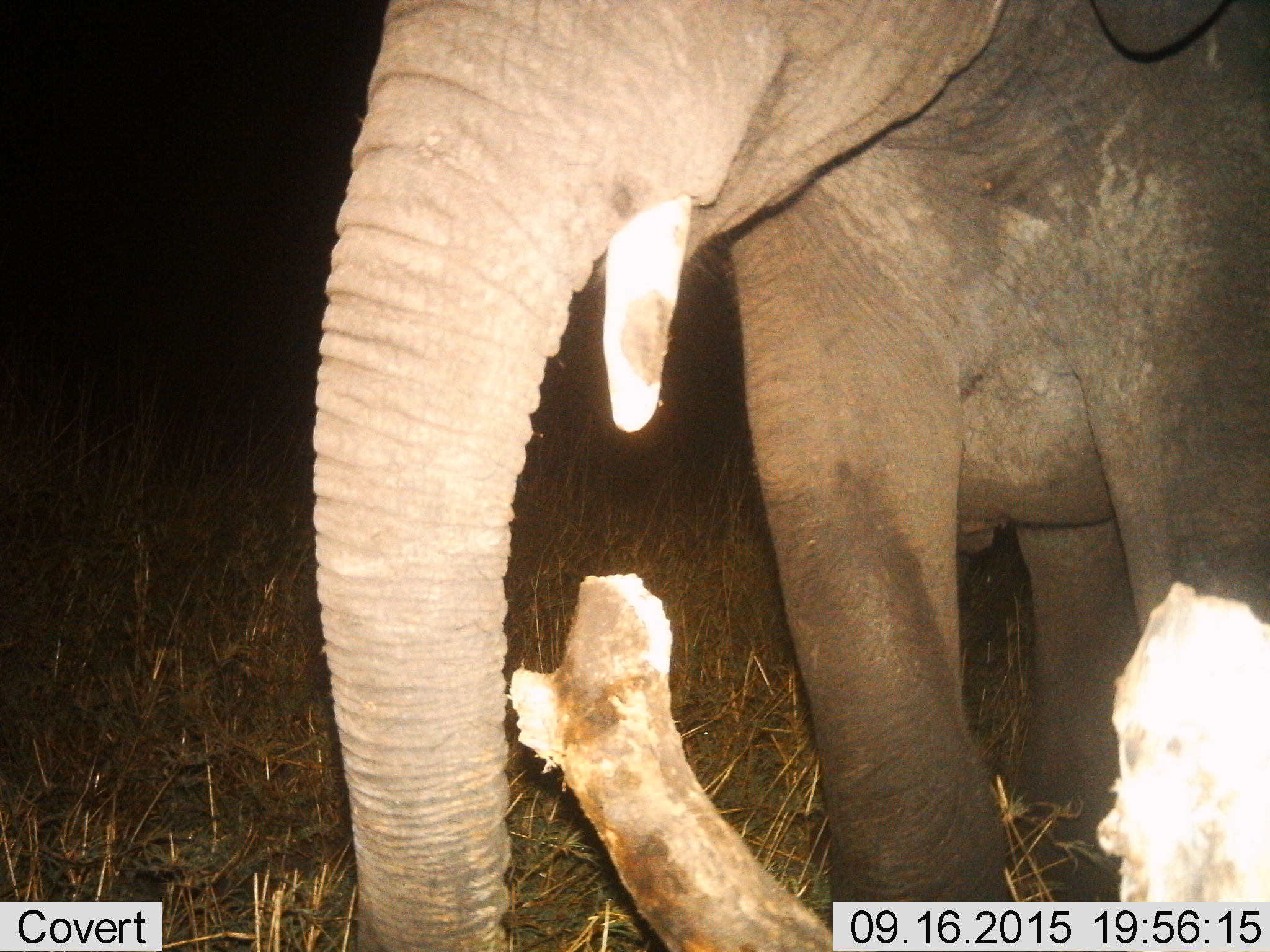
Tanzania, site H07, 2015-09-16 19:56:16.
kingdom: Animalia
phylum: Chordata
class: Mammalia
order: Proboscidea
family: Elephantidae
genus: Loxodonta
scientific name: Loxodonta africana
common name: african bush elephant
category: elephant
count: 1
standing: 90%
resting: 0%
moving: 10%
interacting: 10%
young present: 20%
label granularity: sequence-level